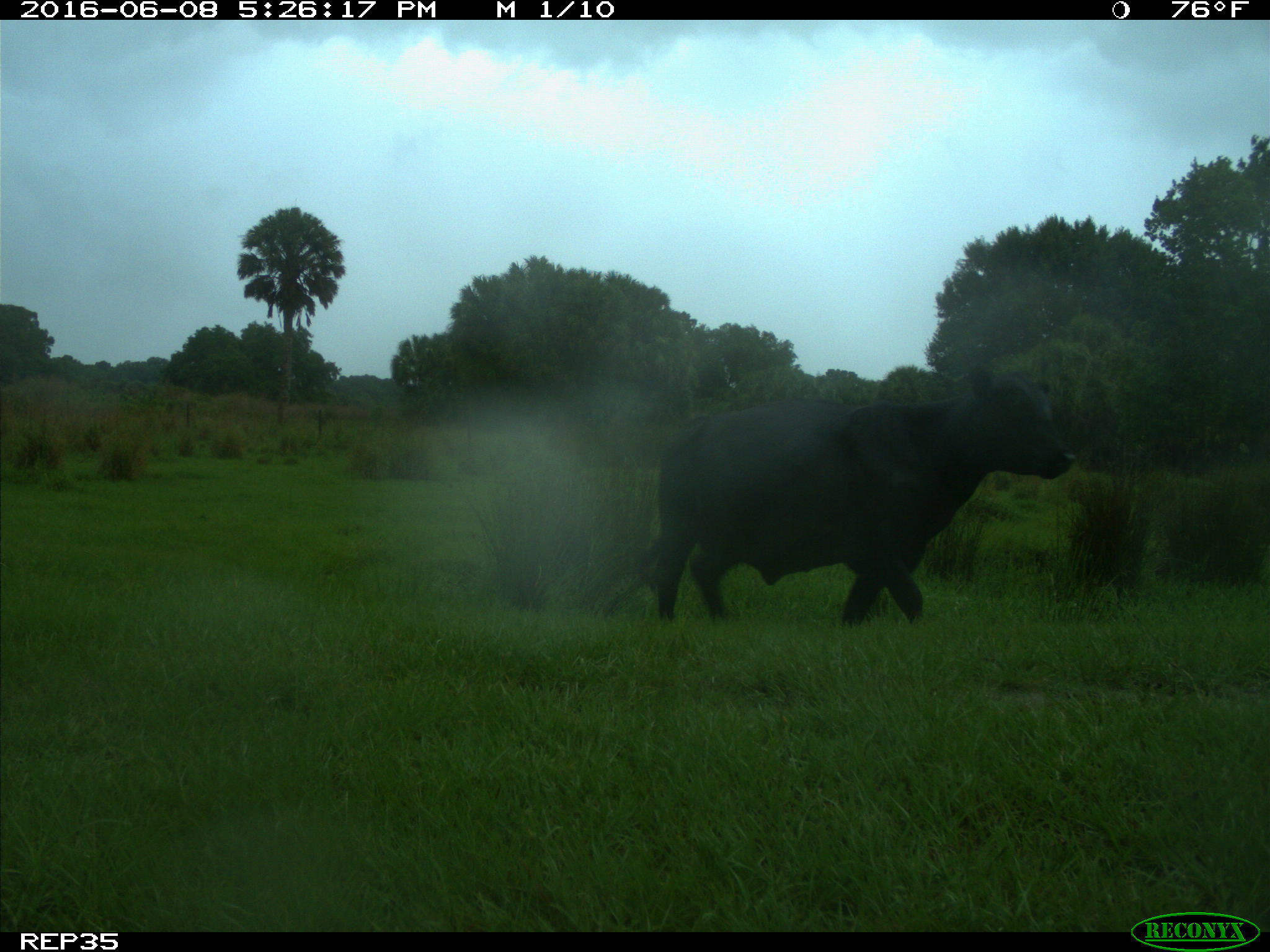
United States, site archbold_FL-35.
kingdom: Animalia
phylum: Chordata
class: Mammalia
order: Artiodactyla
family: Bovidae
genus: Bos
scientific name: Bos taurus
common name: domestic cow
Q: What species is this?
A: Bos taurus (domestic cow).